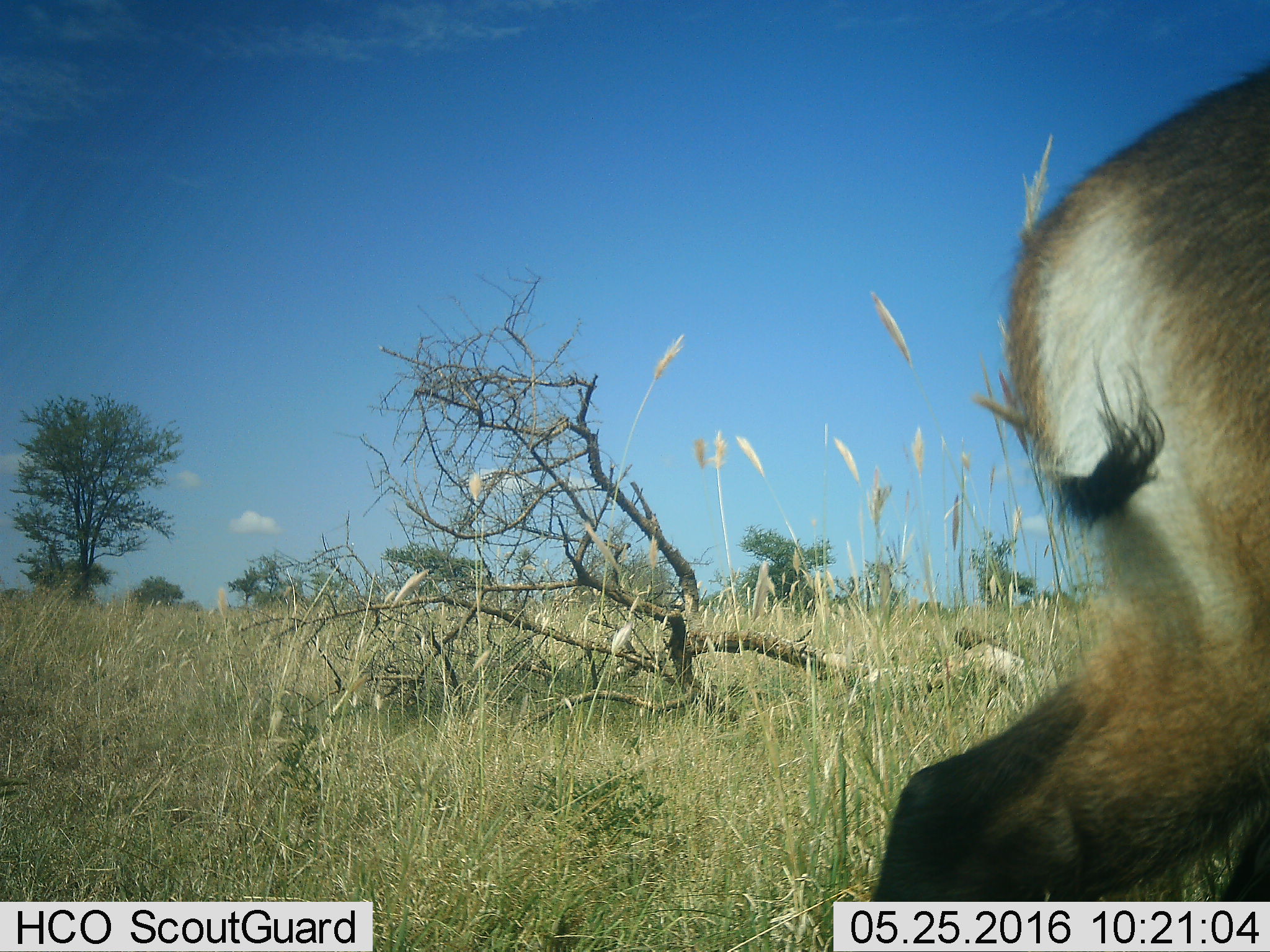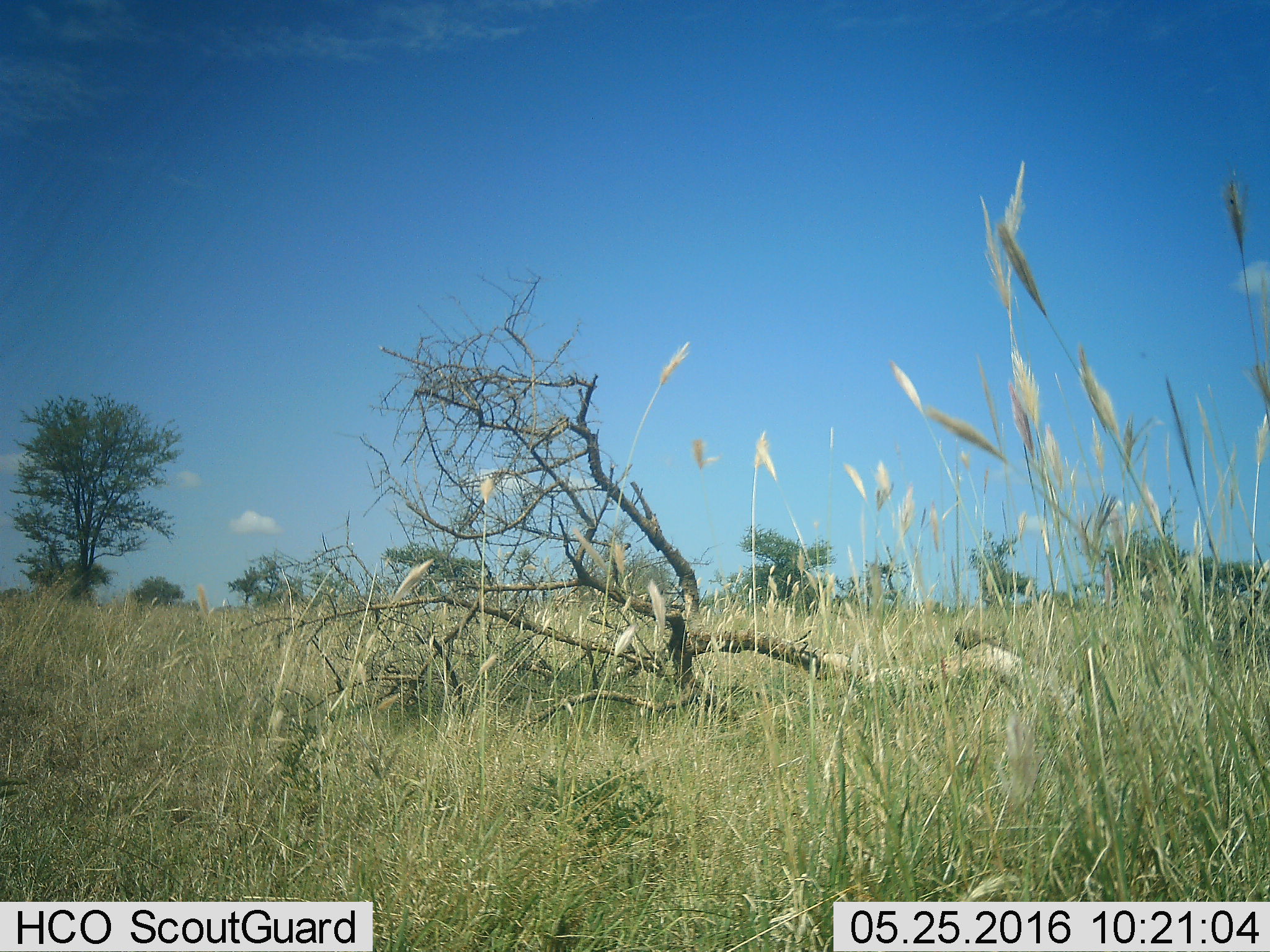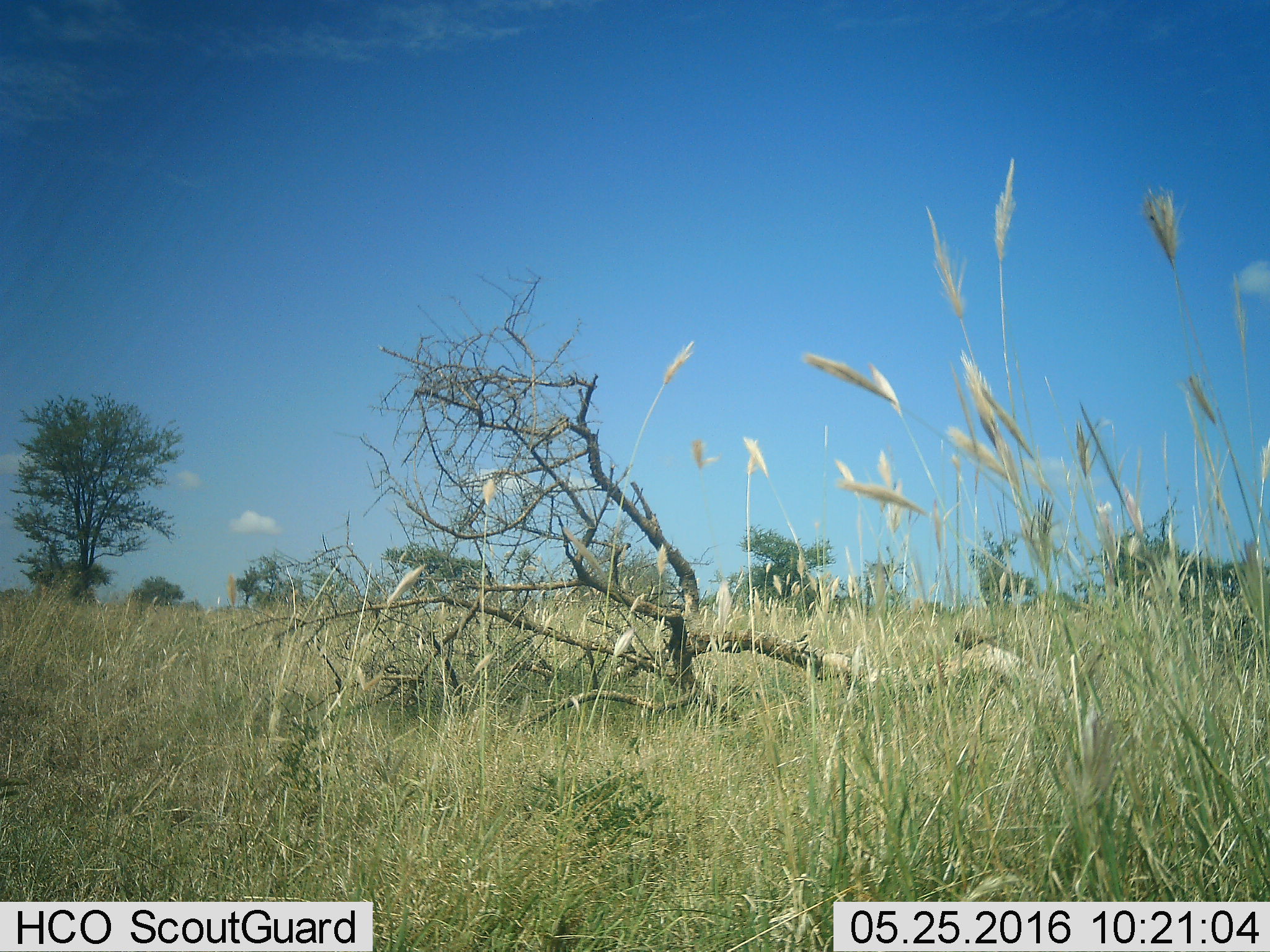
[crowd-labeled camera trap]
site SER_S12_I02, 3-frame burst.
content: unidentified animal